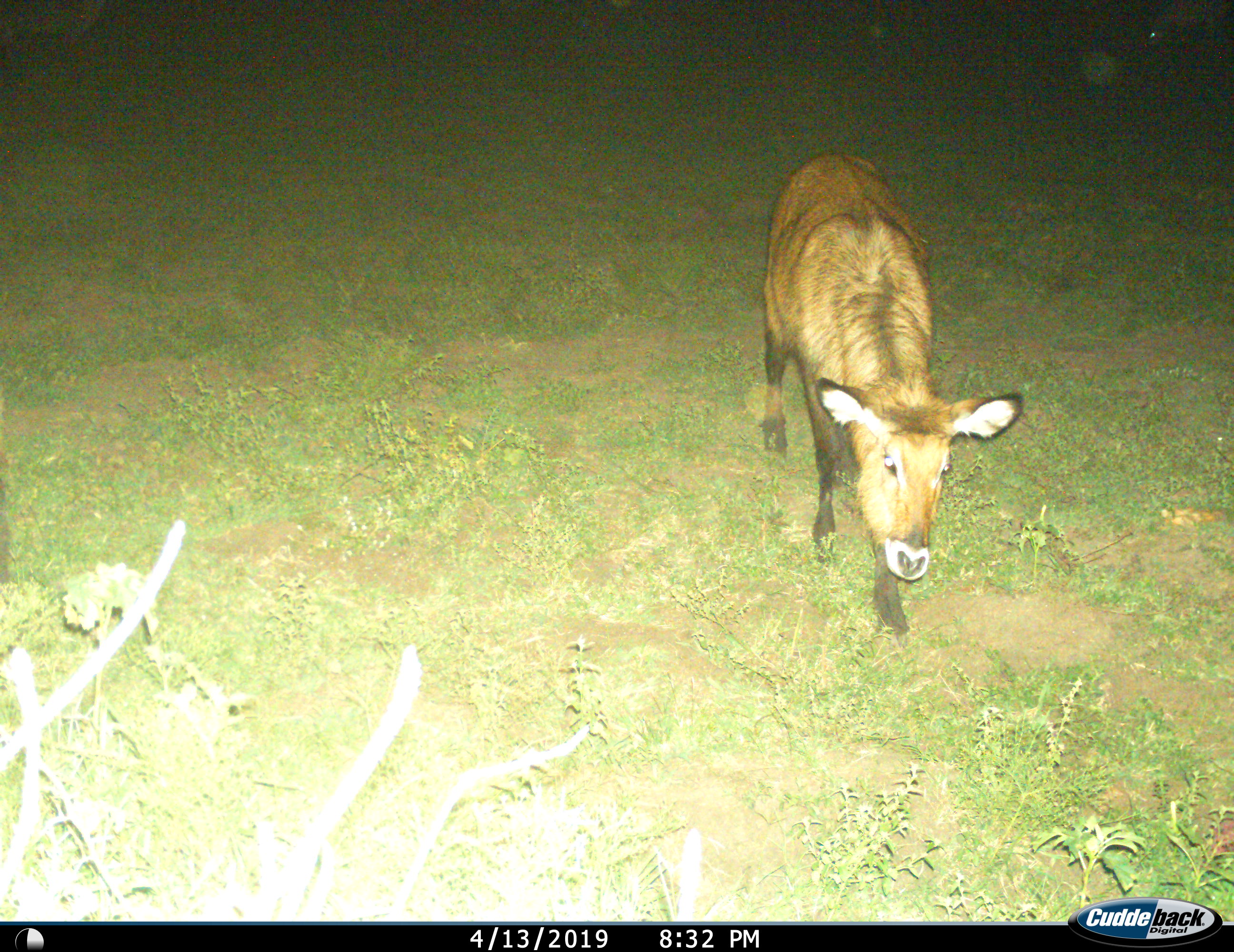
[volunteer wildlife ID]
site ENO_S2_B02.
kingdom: Animalia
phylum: Chordata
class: Mammalia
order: Artiodactyla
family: Bovidae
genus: Kobus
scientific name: Kobus ellipsiprymnus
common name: waterbuck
Waterbuck (Kobus ellipsiprymnus), count 1. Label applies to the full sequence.